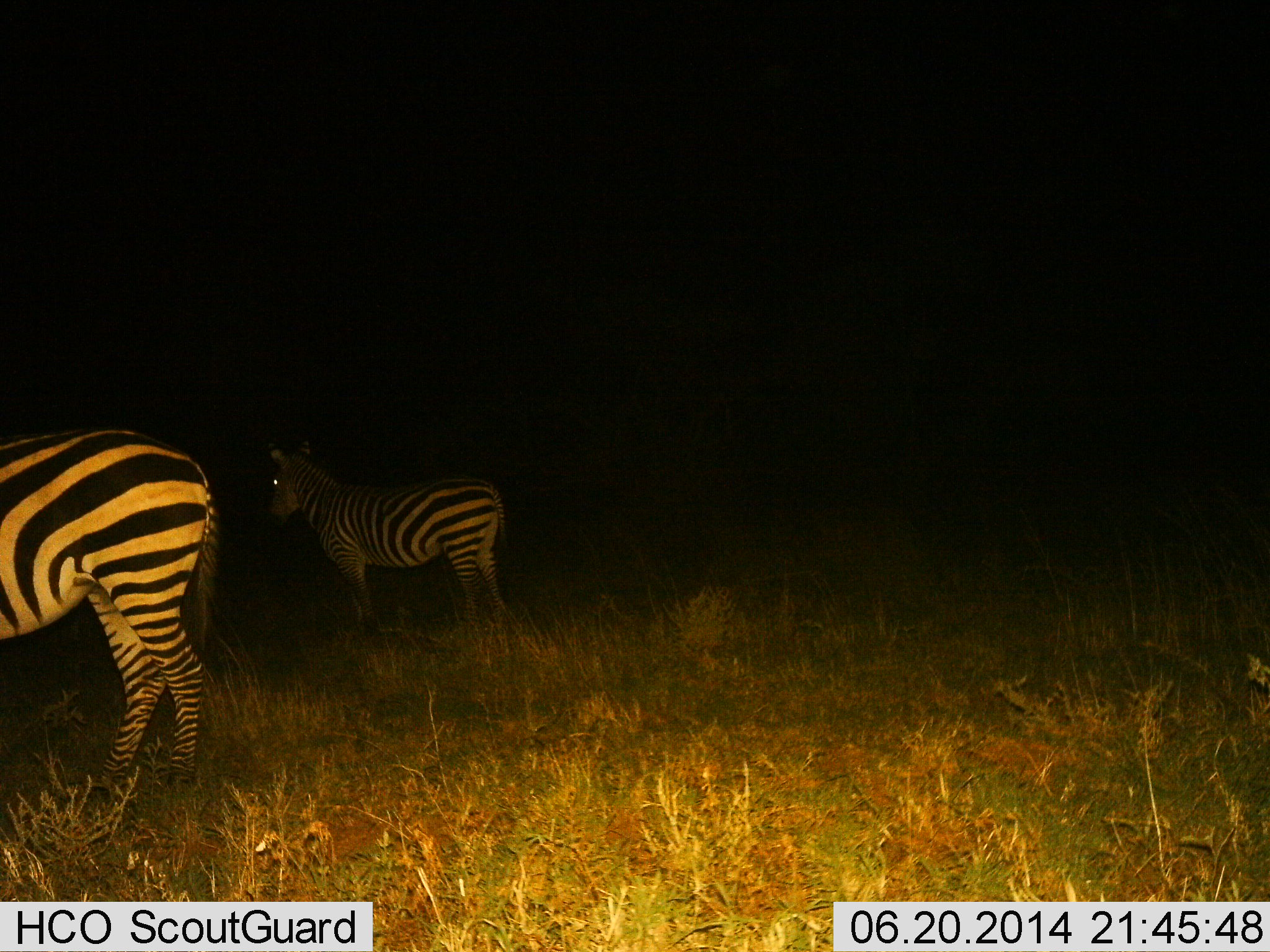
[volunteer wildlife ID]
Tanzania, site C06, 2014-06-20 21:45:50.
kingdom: Animalia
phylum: Chordata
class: Mammalia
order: Perissodactyla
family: Equidae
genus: Equus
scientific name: Equus quagga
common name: plains zebra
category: zebra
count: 2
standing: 100%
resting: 0%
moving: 0%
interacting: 0%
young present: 0%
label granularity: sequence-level